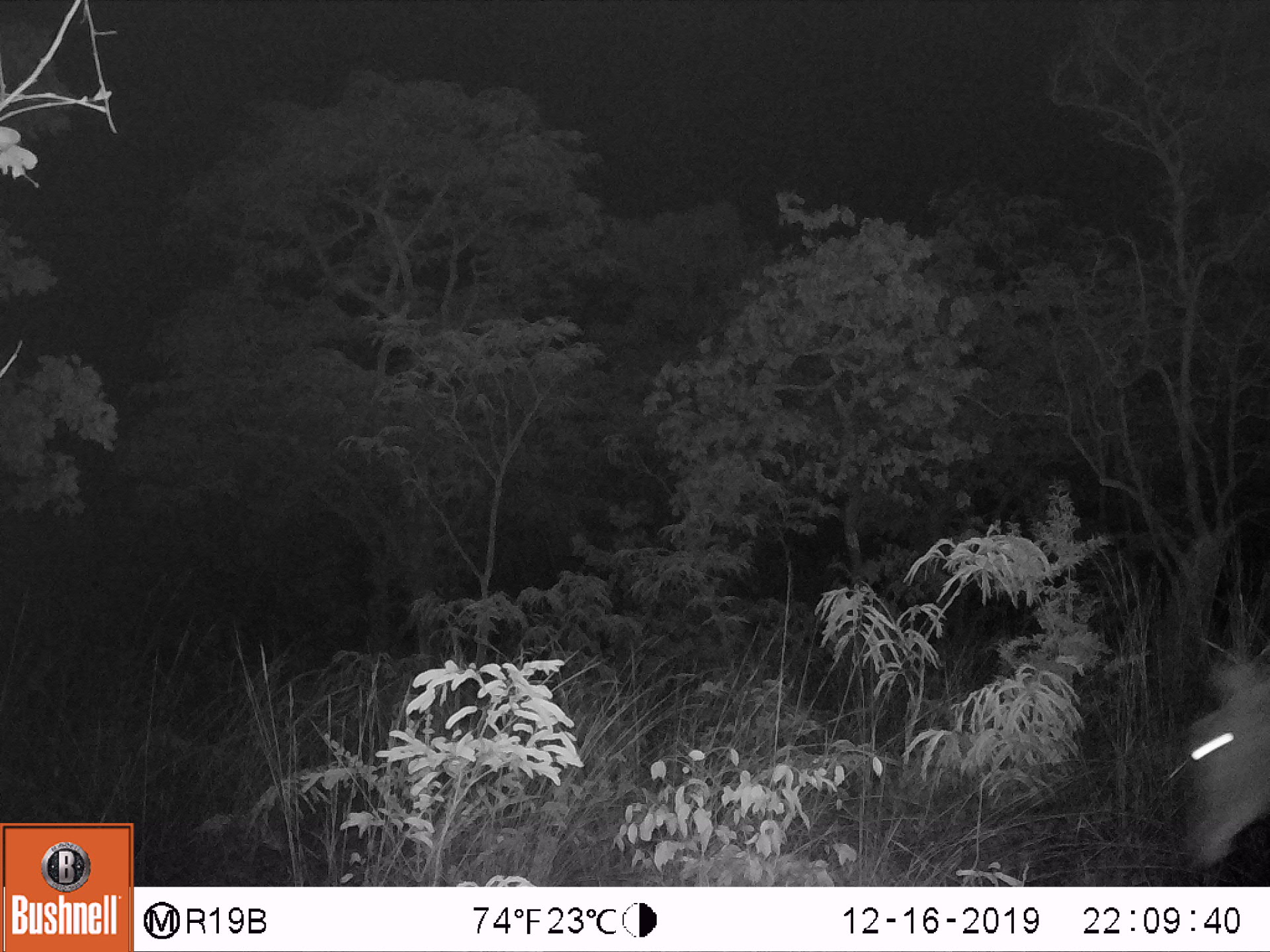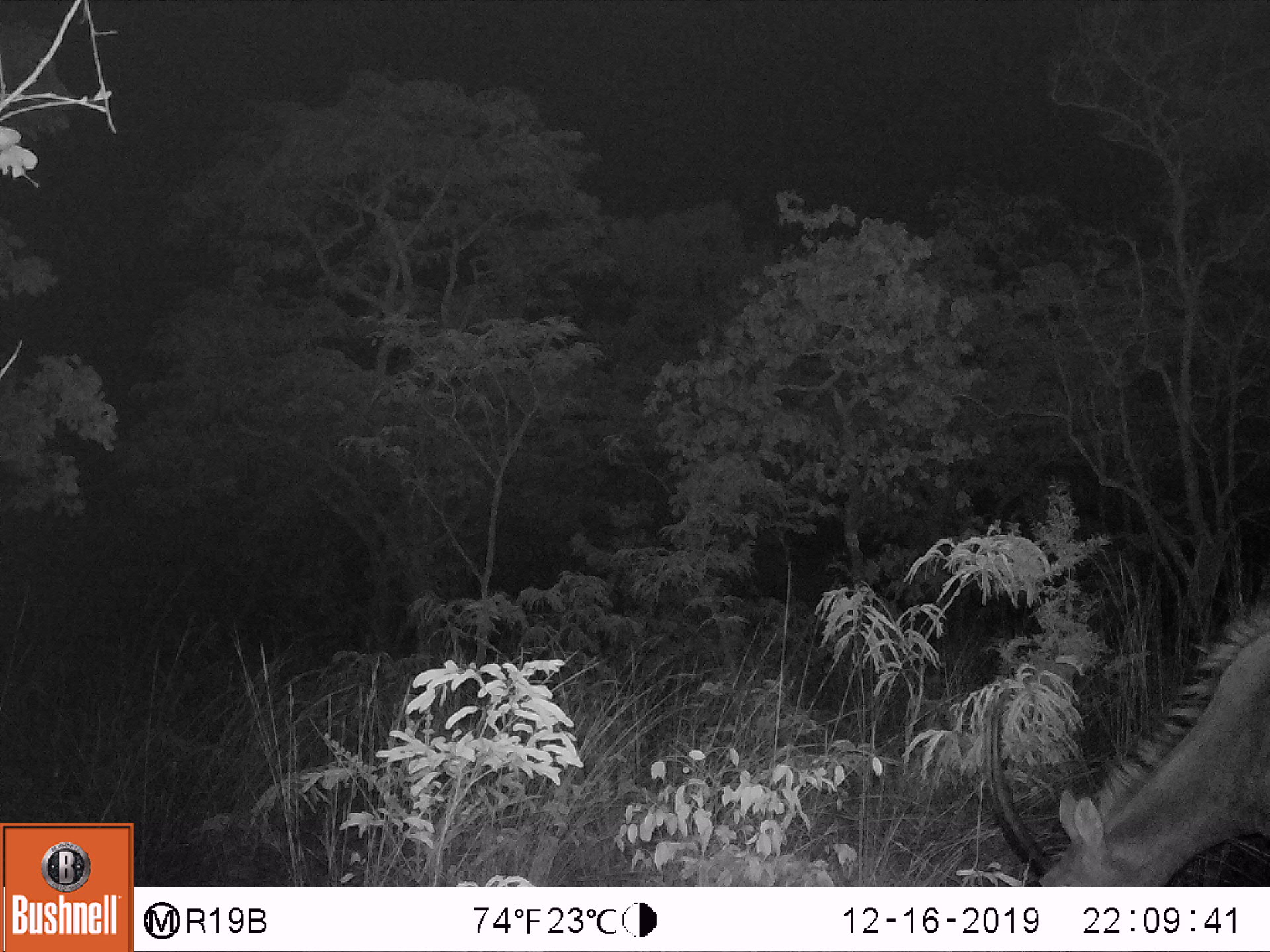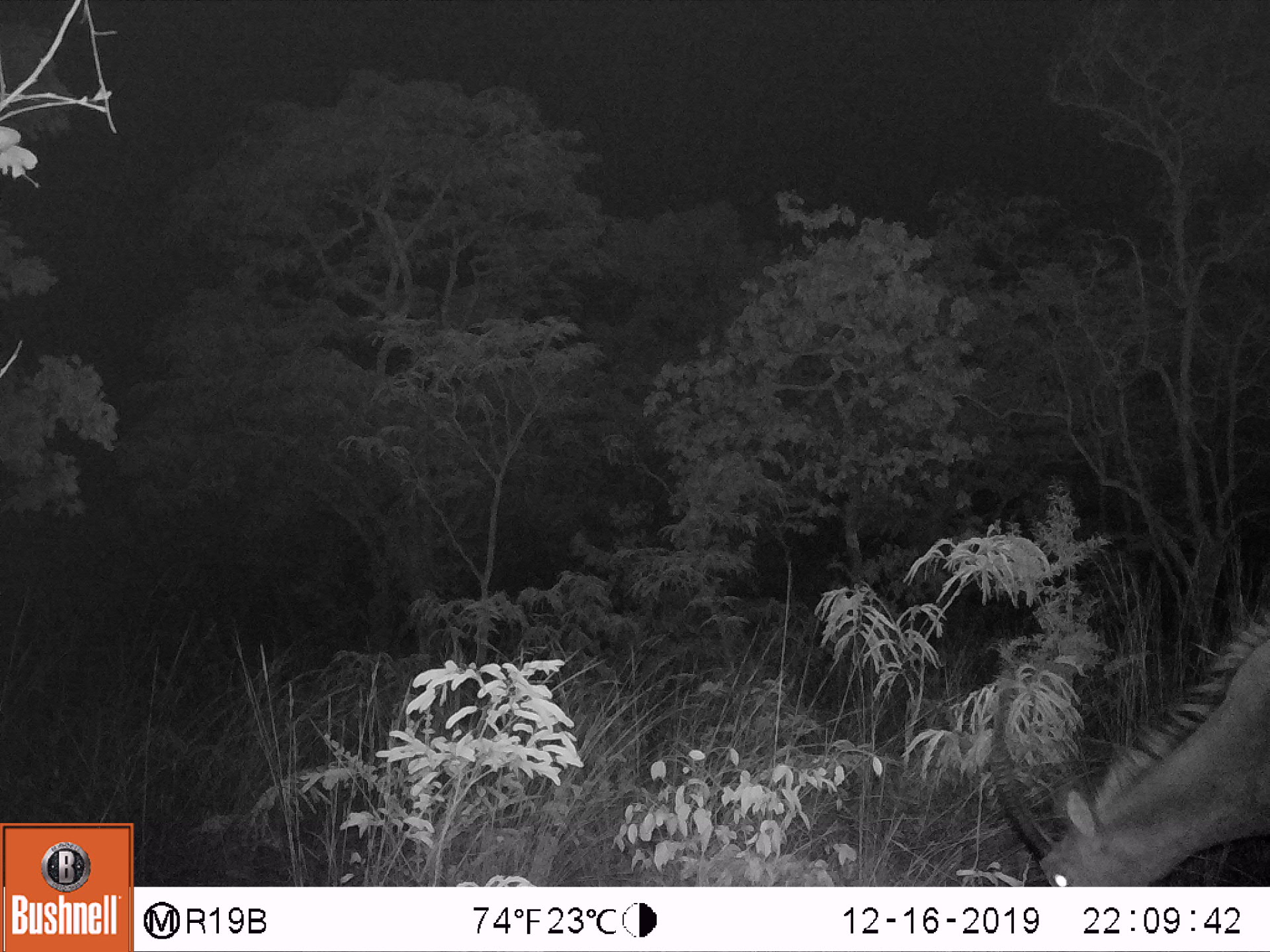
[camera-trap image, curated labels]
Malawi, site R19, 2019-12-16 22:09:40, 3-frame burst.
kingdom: Animalia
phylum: Chordata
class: Mammalia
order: Artiodactyla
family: Bovidae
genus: Hippotragus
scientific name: Hippotragus niger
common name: sable antelope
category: sable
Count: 1.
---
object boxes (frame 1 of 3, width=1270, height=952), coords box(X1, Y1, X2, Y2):
sable: box(1158, 500, 1268, 877)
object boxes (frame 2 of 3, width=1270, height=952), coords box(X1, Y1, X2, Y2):
sable: box(976, 600, 1268, 882)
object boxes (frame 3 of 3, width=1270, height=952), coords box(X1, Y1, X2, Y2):
sable: box(985, 600, 1268, 882)